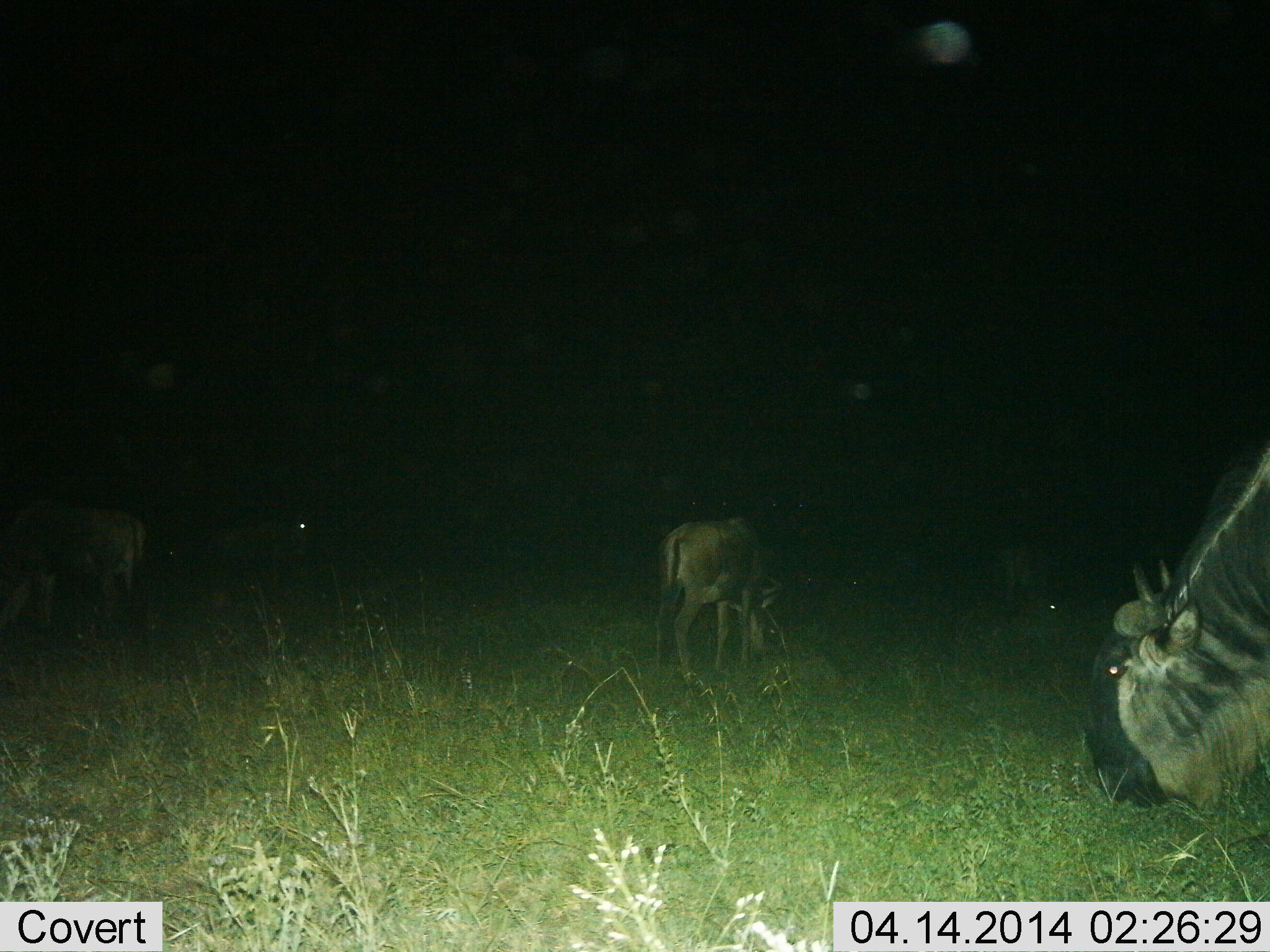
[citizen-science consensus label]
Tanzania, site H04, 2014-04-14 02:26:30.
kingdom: Animalia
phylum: Chordata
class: Mammalia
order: Artiodactyla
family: Bovidae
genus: Connochaetes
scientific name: Connochaetes taurinus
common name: blue wildebeest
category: wildebeest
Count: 4.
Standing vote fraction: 40%.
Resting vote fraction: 0%.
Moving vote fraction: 20%.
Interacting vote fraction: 0%.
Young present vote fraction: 20%.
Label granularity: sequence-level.